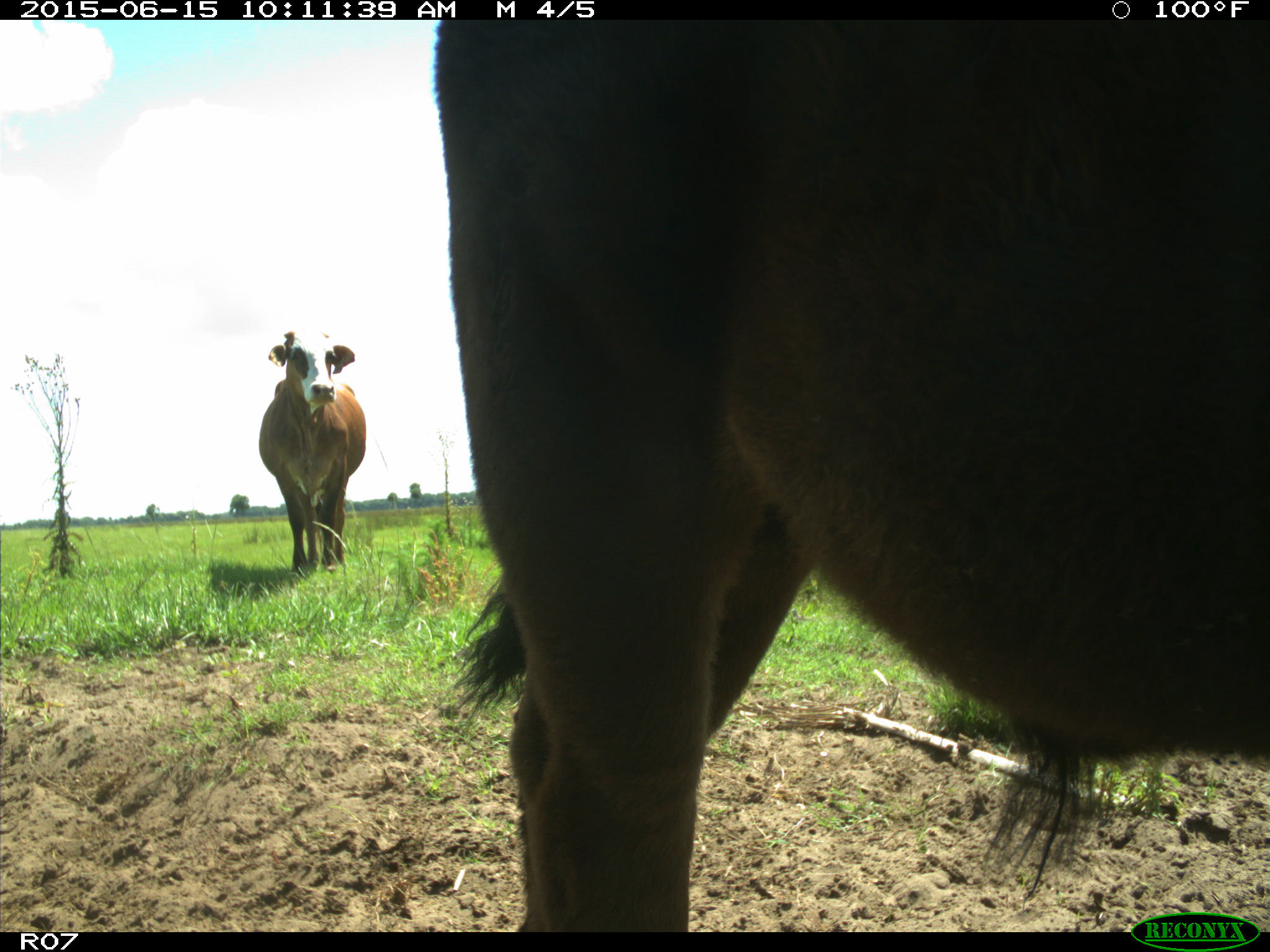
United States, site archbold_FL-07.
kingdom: Animalia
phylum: Chordata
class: Mammalia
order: Artiodactyla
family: Bovidae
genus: Bos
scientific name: Bos taurus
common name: domestic cow